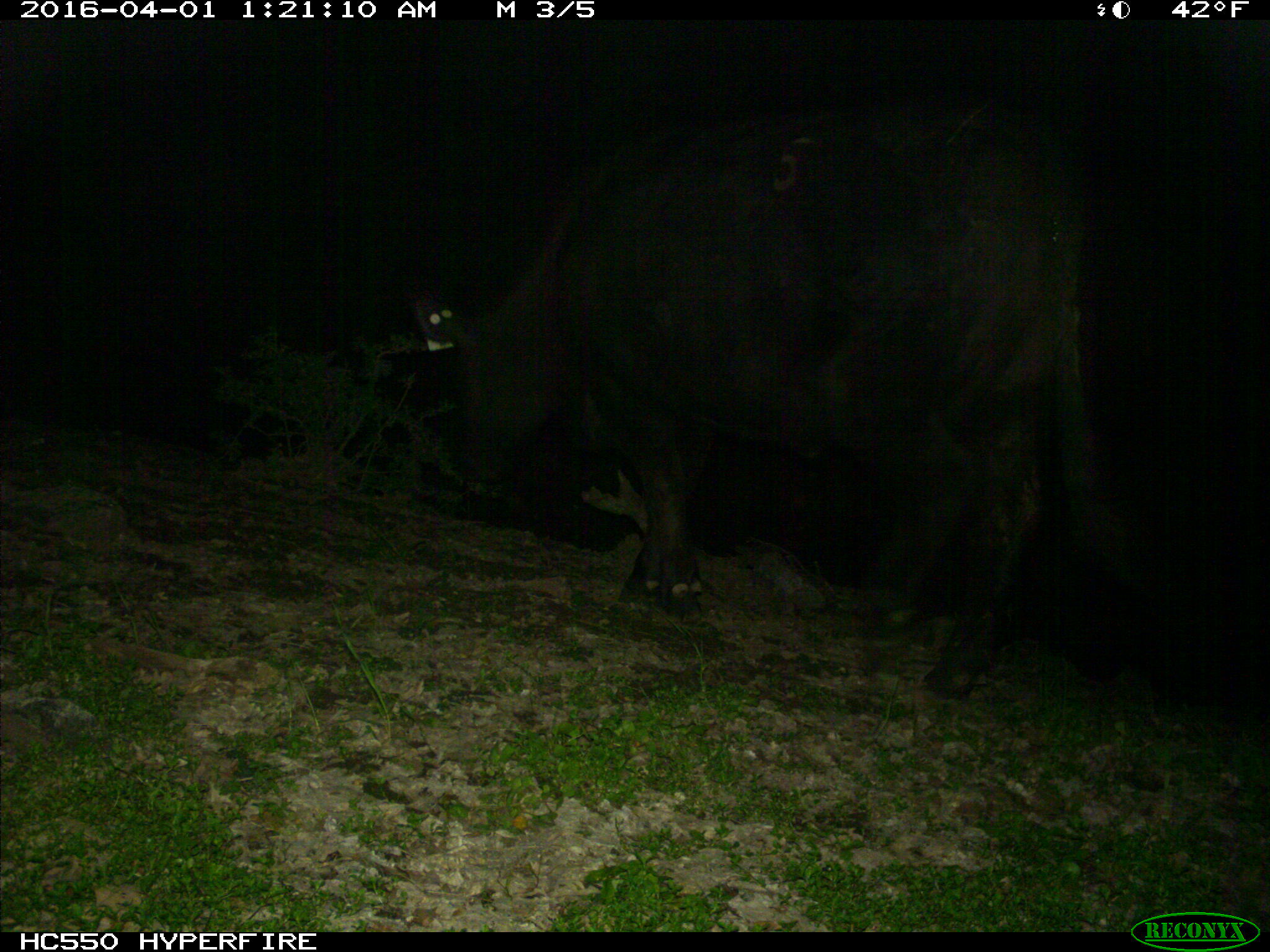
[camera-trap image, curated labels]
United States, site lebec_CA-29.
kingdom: Animalia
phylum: Chordata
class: Mammalia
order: Artiodactyla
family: Bovidae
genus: Bos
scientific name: Bos taurus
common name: domestic cow